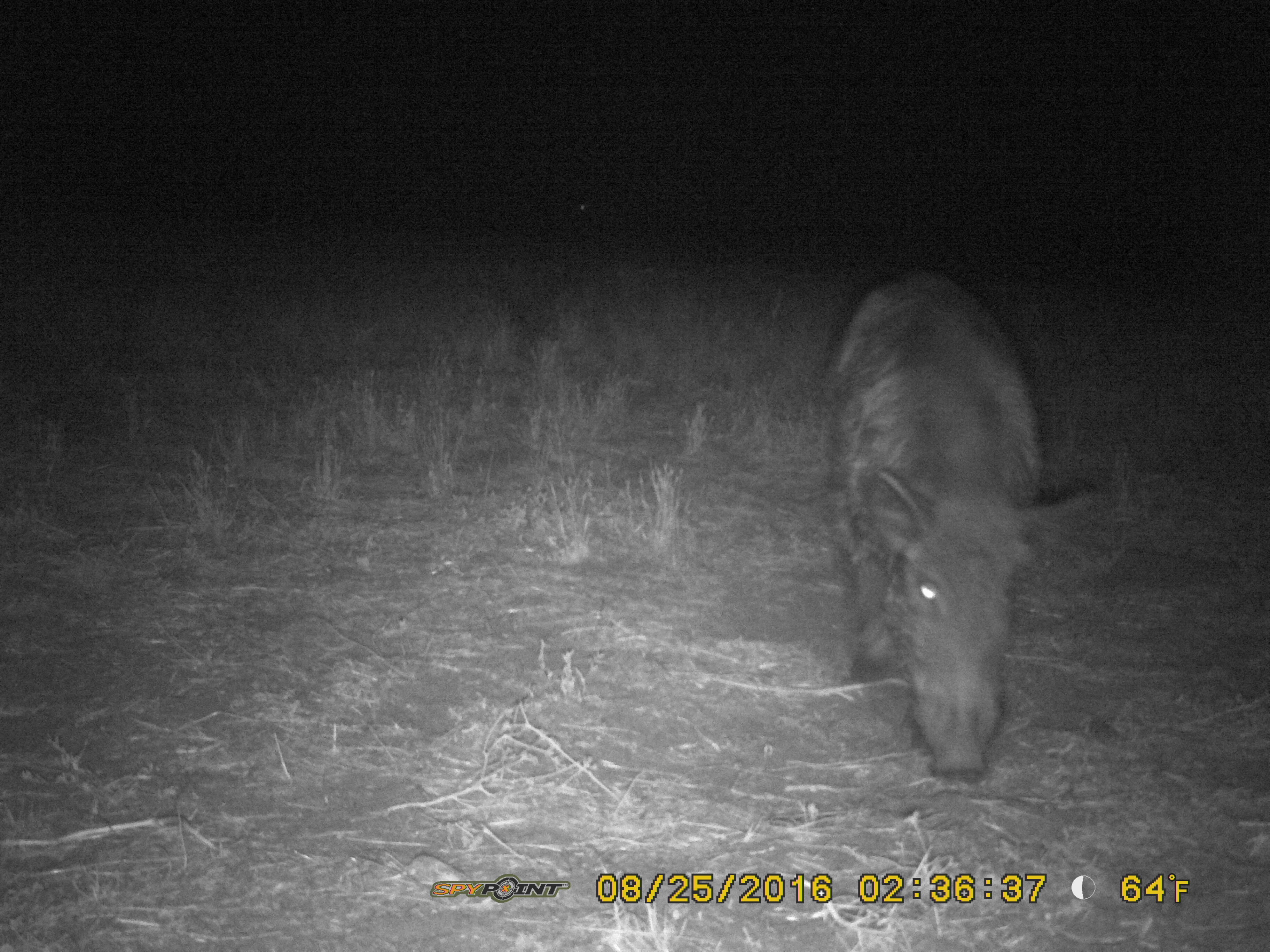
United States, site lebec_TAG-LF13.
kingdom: Animalia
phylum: Chordata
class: Mammalia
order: Artiodactyla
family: Suidae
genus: Sus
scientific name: Sus scrofa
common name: wild boar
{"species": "Sus scrofa (wild boar)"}